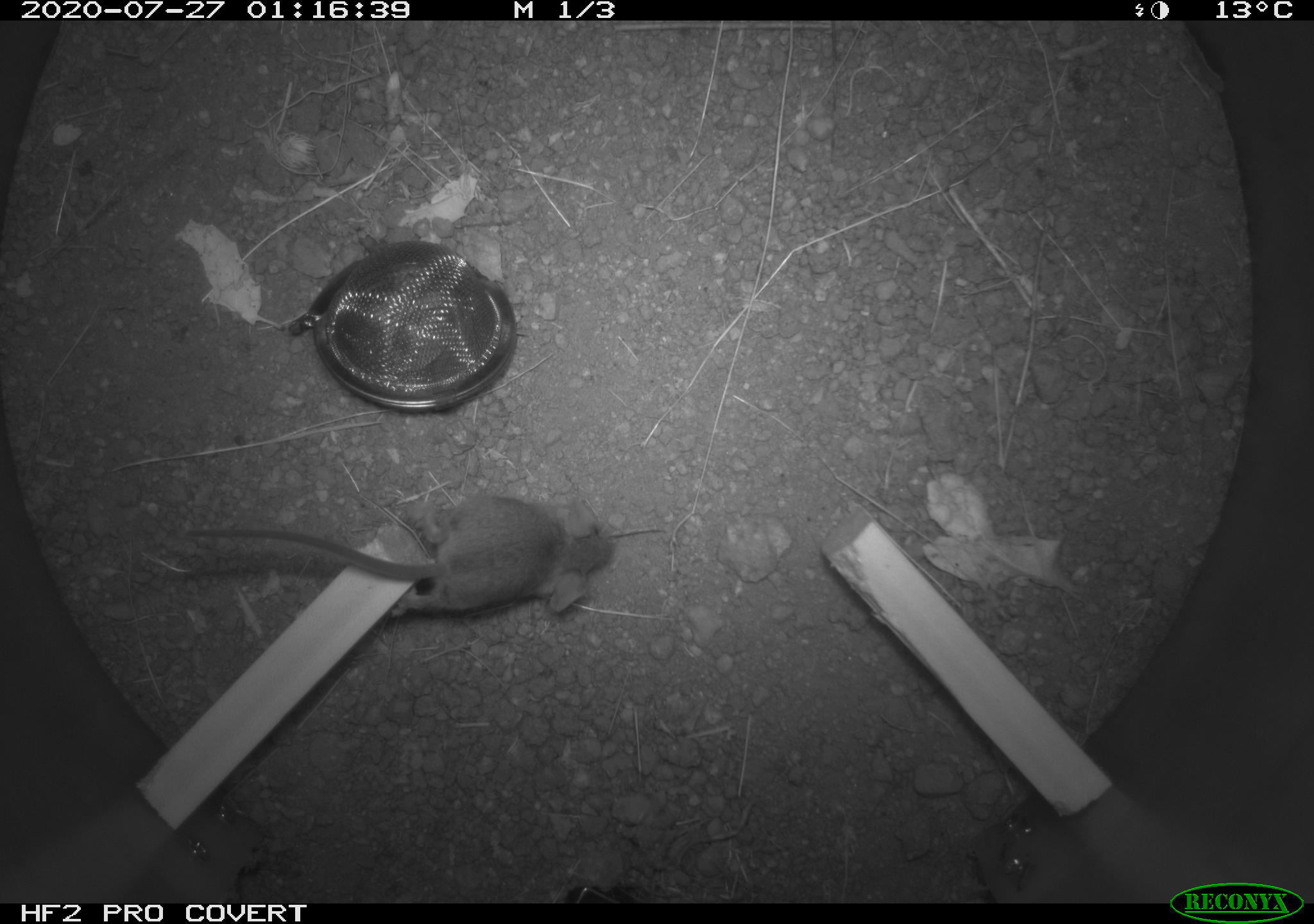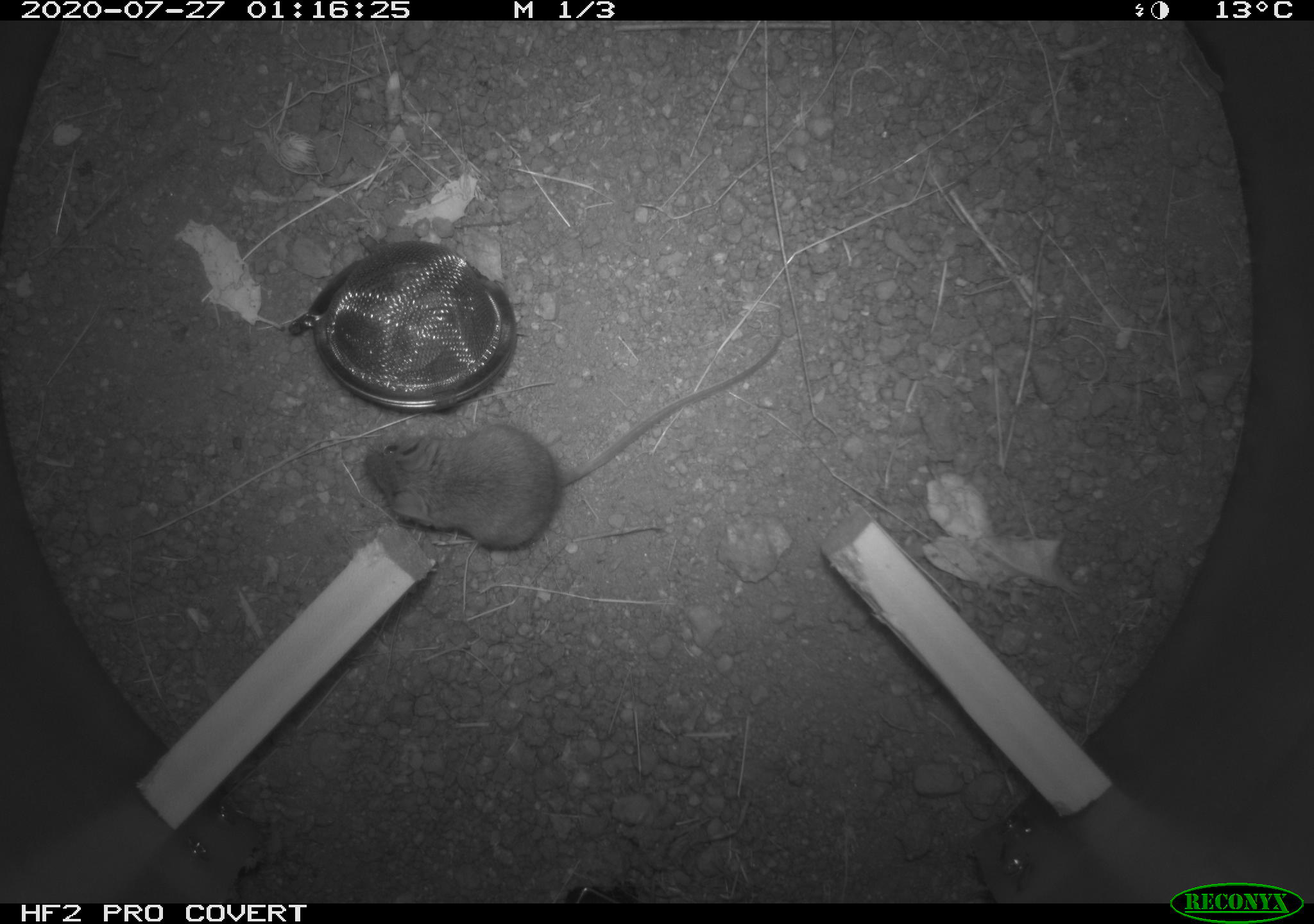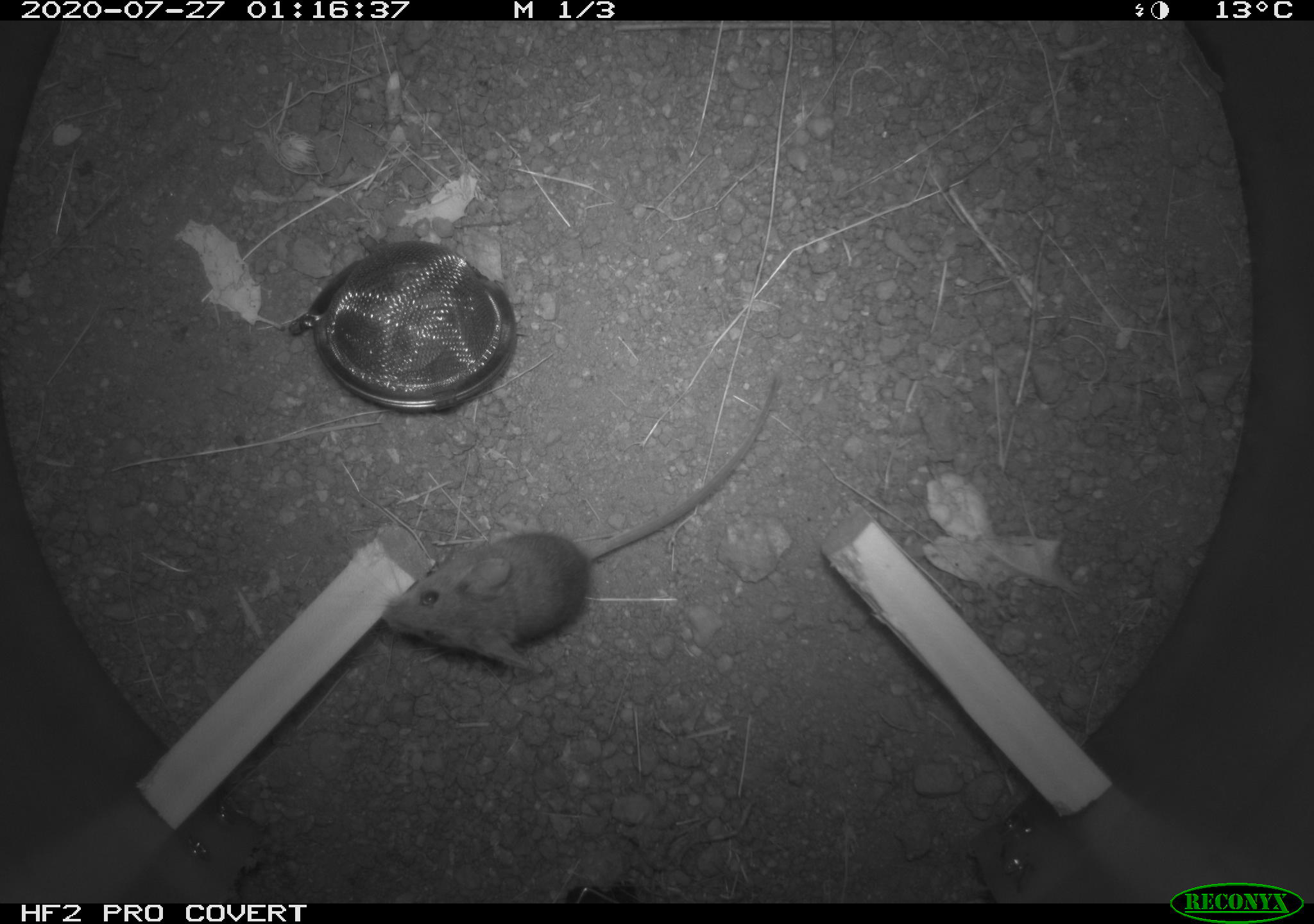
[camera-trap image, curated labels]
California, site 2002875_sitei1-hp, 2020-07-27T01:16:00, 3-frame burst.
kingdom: Animalia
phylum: Chordata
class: Mammalia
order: Rodentia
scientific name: Rodentia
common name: rodent